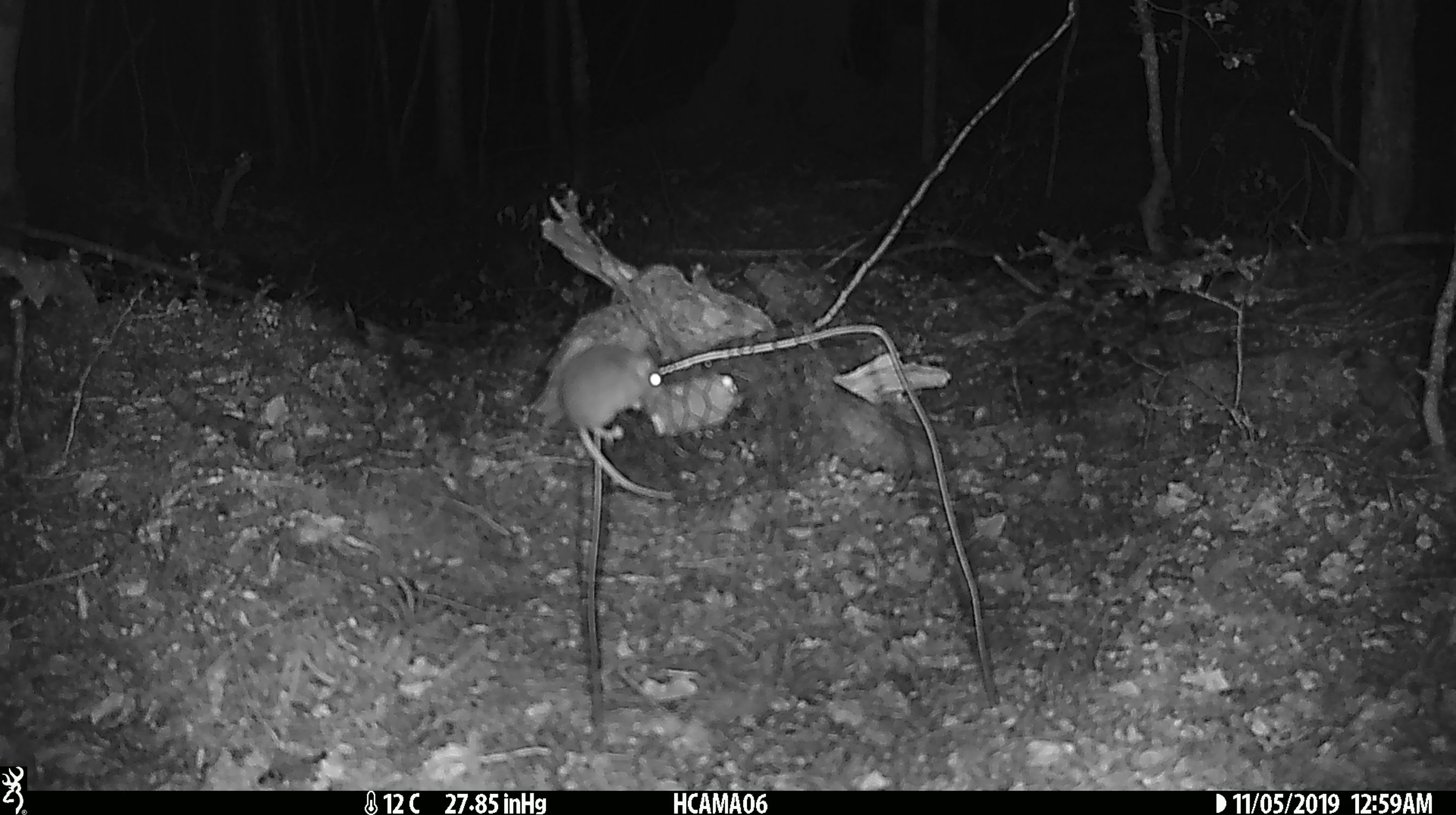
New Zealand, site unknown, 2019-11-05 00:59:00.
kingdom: Animalia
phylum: Chordata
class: Mammalia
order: Rodentia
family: Muridae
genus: Mus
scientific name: Mus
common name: mouse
Mouse (Mus).